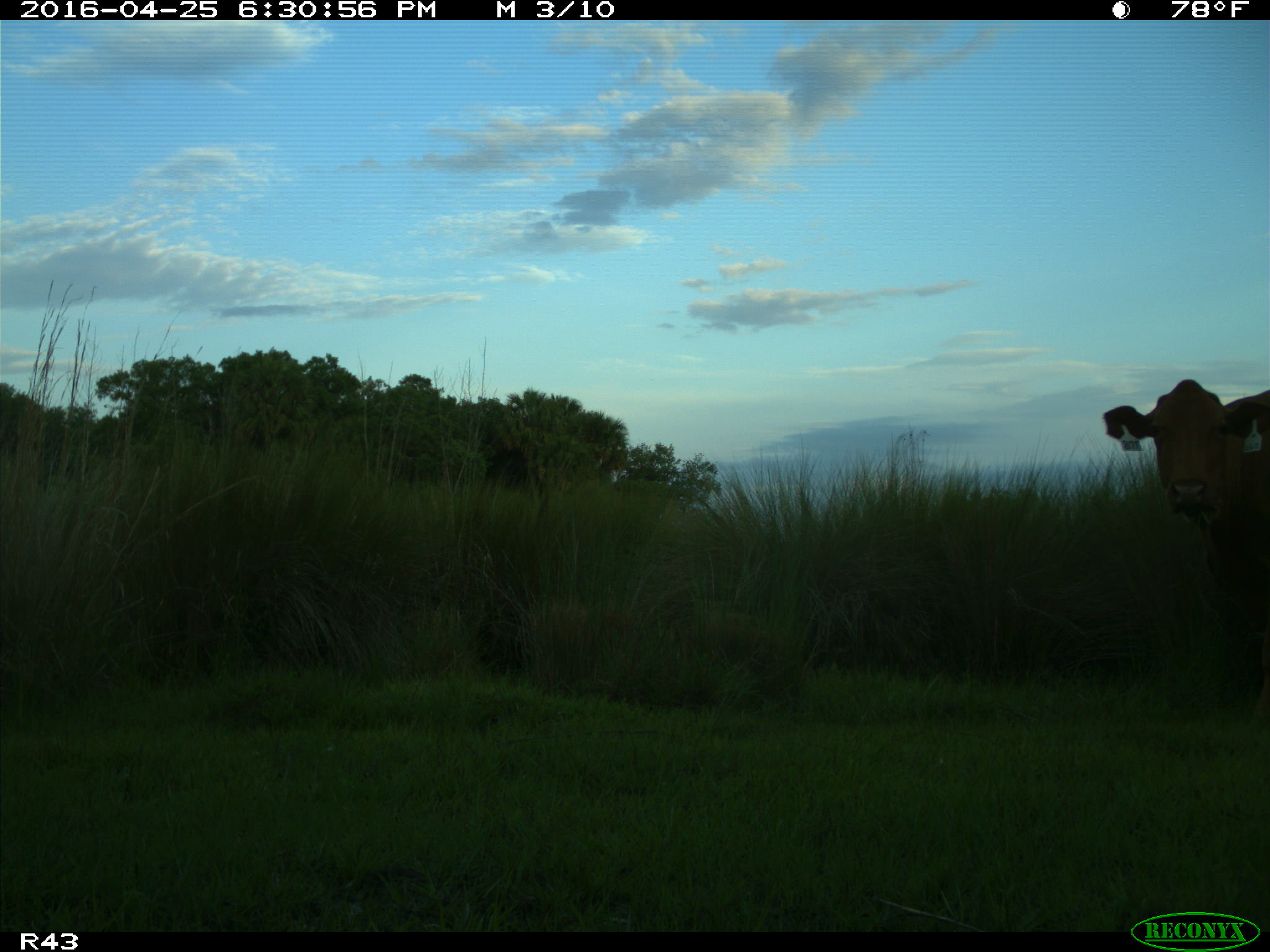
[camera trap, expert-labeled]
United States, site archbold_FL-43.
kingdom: Animalia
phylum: Chordata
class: Mammalia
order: Artiodactyla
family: Bovidae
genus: Bos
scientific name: Bos taurus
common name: domestic cow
Bos taurus (domestic cow).